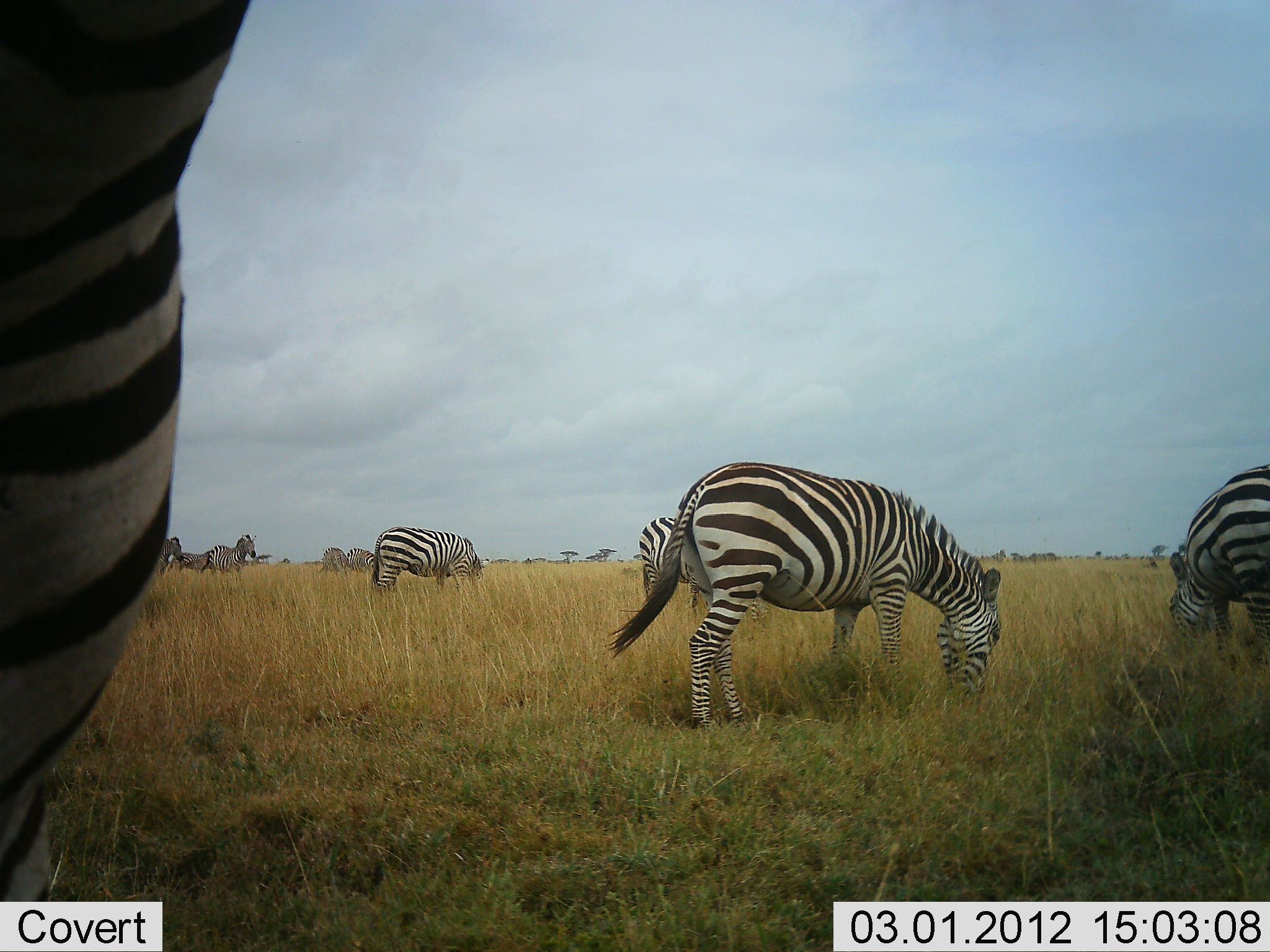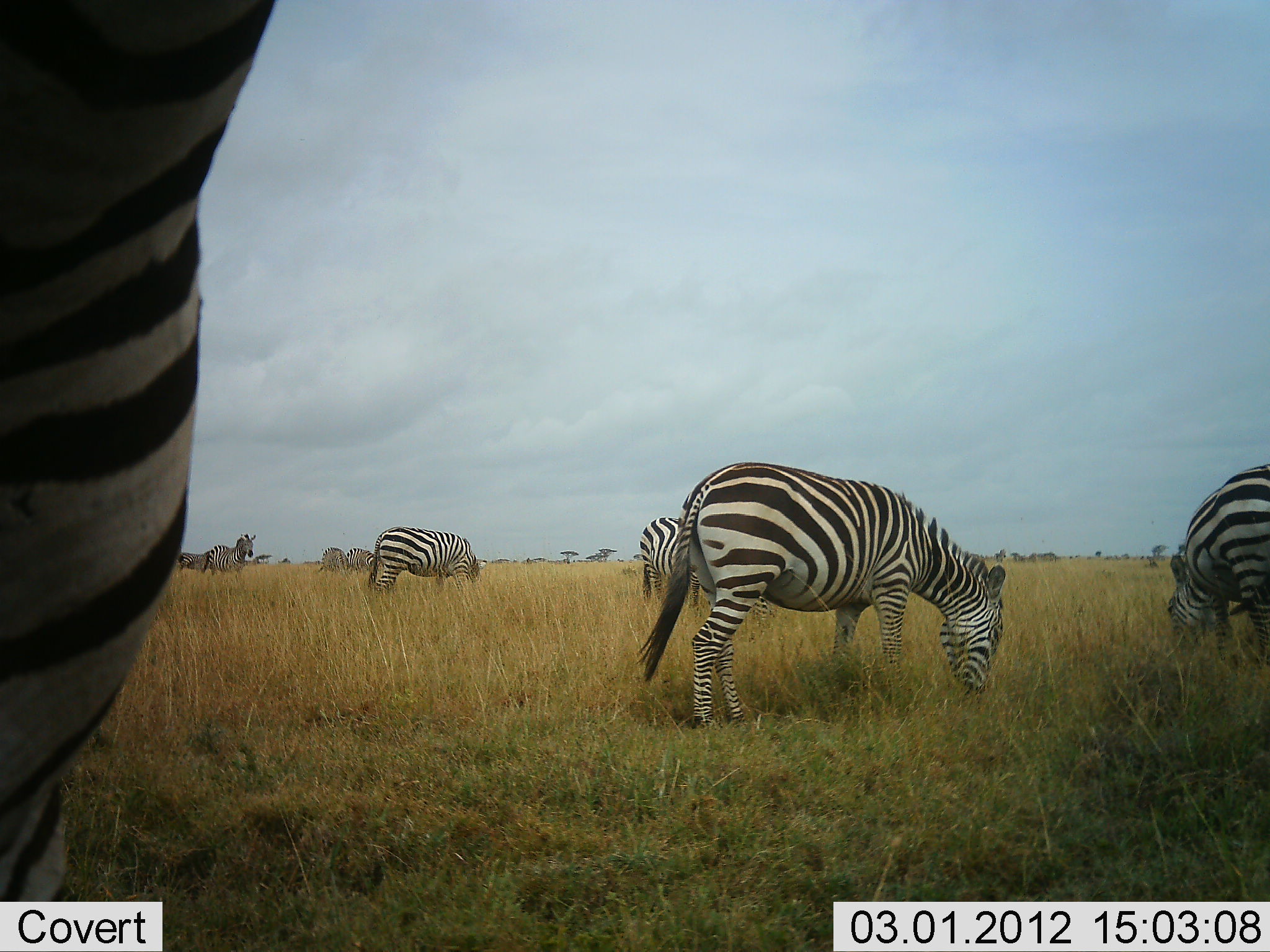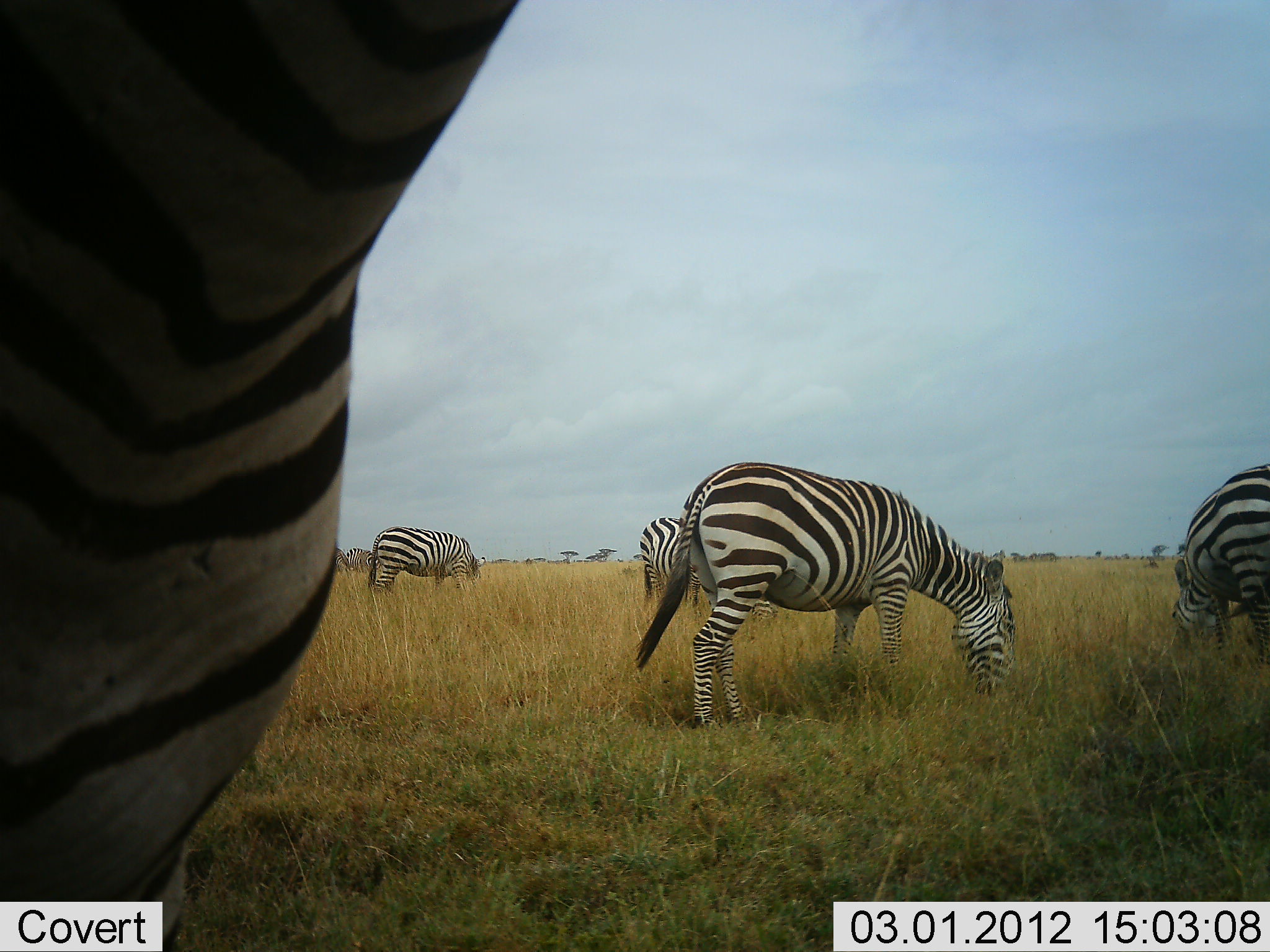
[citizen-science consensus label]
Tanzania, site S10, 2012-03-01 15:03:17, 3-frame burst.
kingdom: Animalia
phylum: Chordata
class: Mammalia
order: Perissodactyla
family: Equidae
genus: Equus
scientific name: Equus quagga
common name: plains zebra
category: zebra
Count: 8.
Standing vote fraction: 67%.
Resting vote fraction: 0%.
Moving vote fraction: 0%.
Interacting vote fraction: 0%.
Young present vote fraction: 0%.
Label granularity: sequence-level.